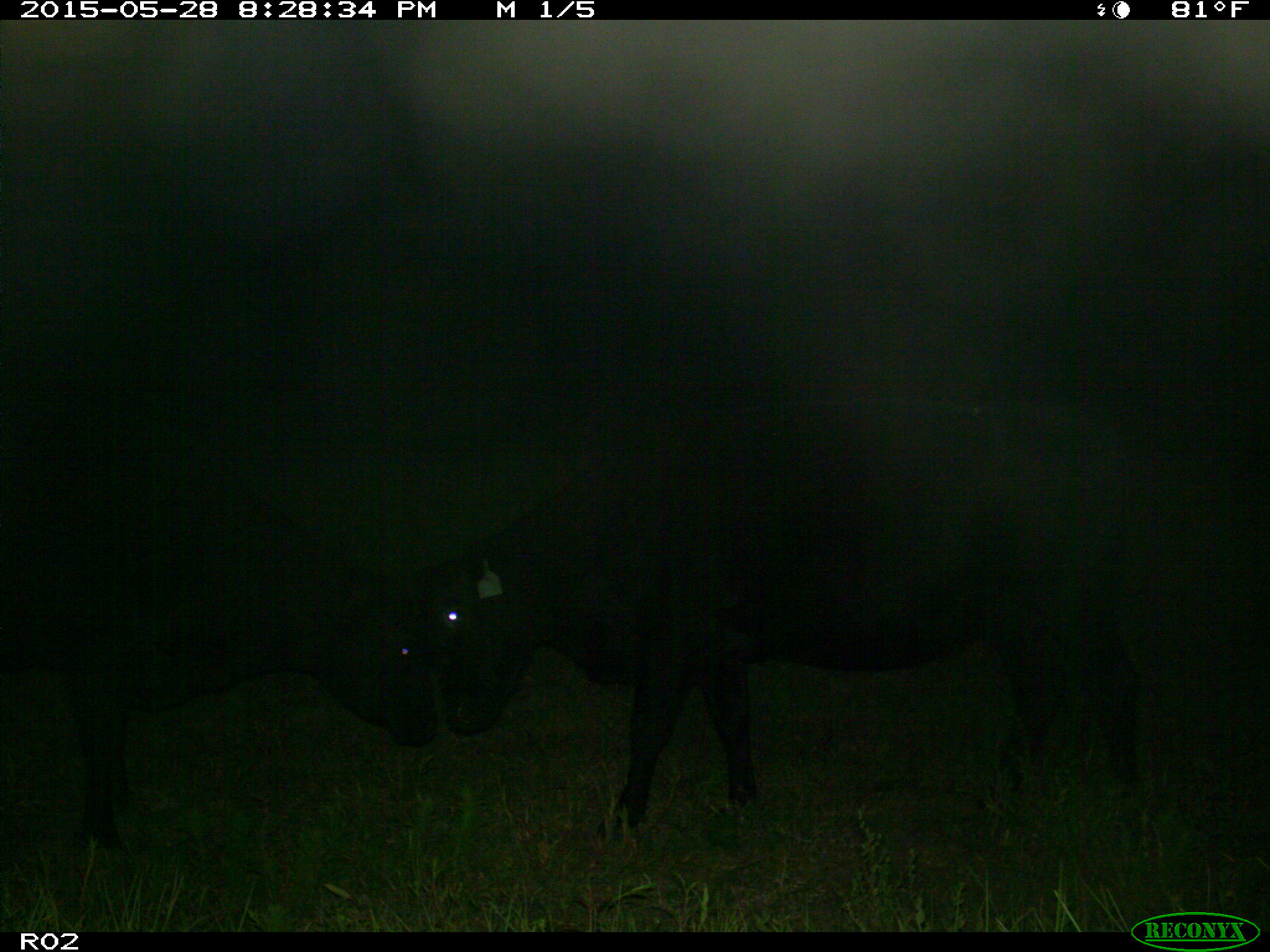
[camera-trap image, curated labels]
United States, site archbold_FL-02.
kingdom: Animalia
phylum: Chordata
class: Mammalia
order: Artiodactyla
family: Bovidae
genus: Bos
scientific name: Bos taurus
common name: domestic cow